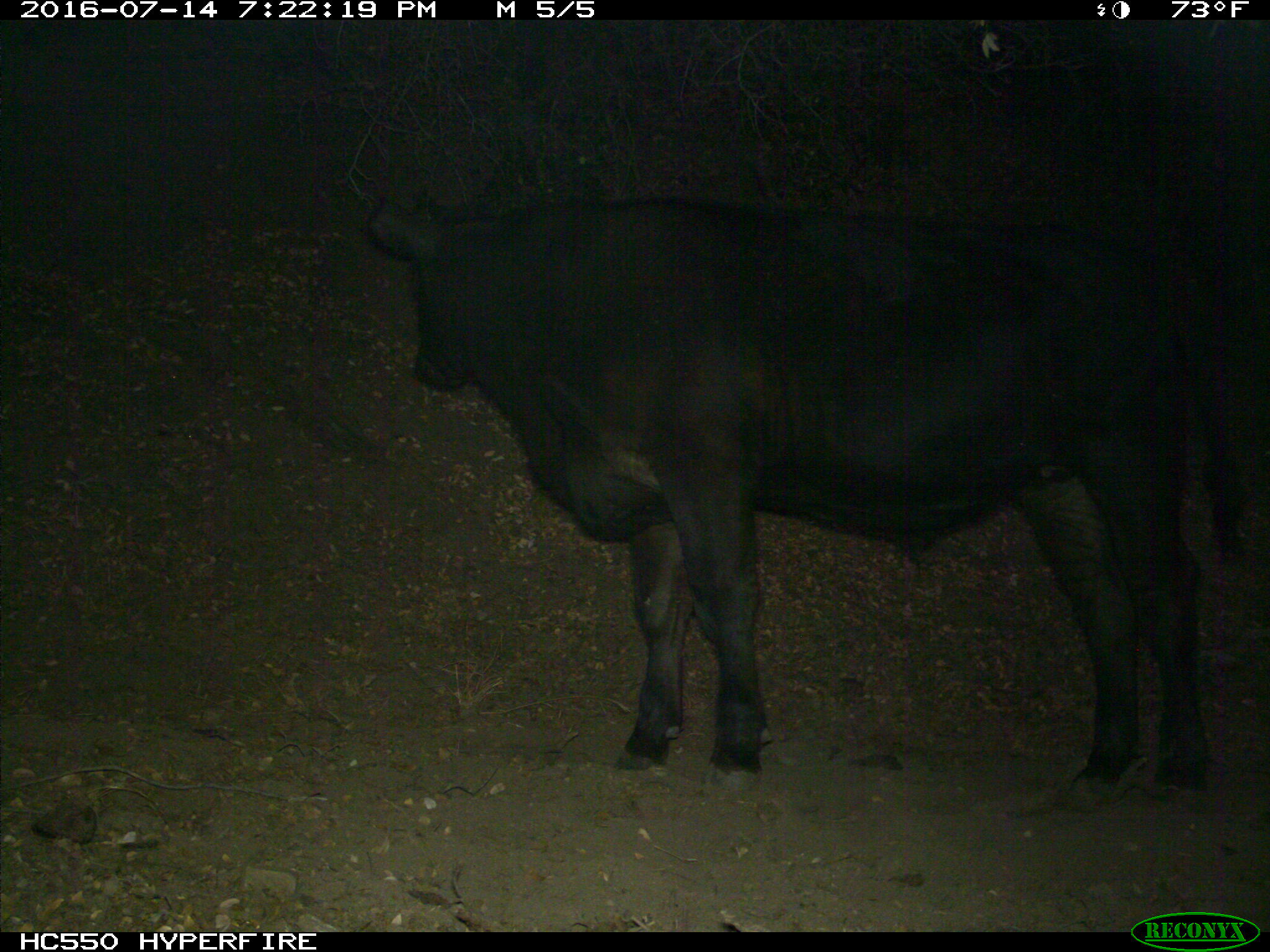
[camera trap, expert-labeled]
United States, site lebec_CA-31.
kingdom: Animalia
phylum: Chordata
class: Mammalia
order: Artiodactyla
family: Bovidae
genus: Bos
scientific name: Bos taurus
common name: domestic cow